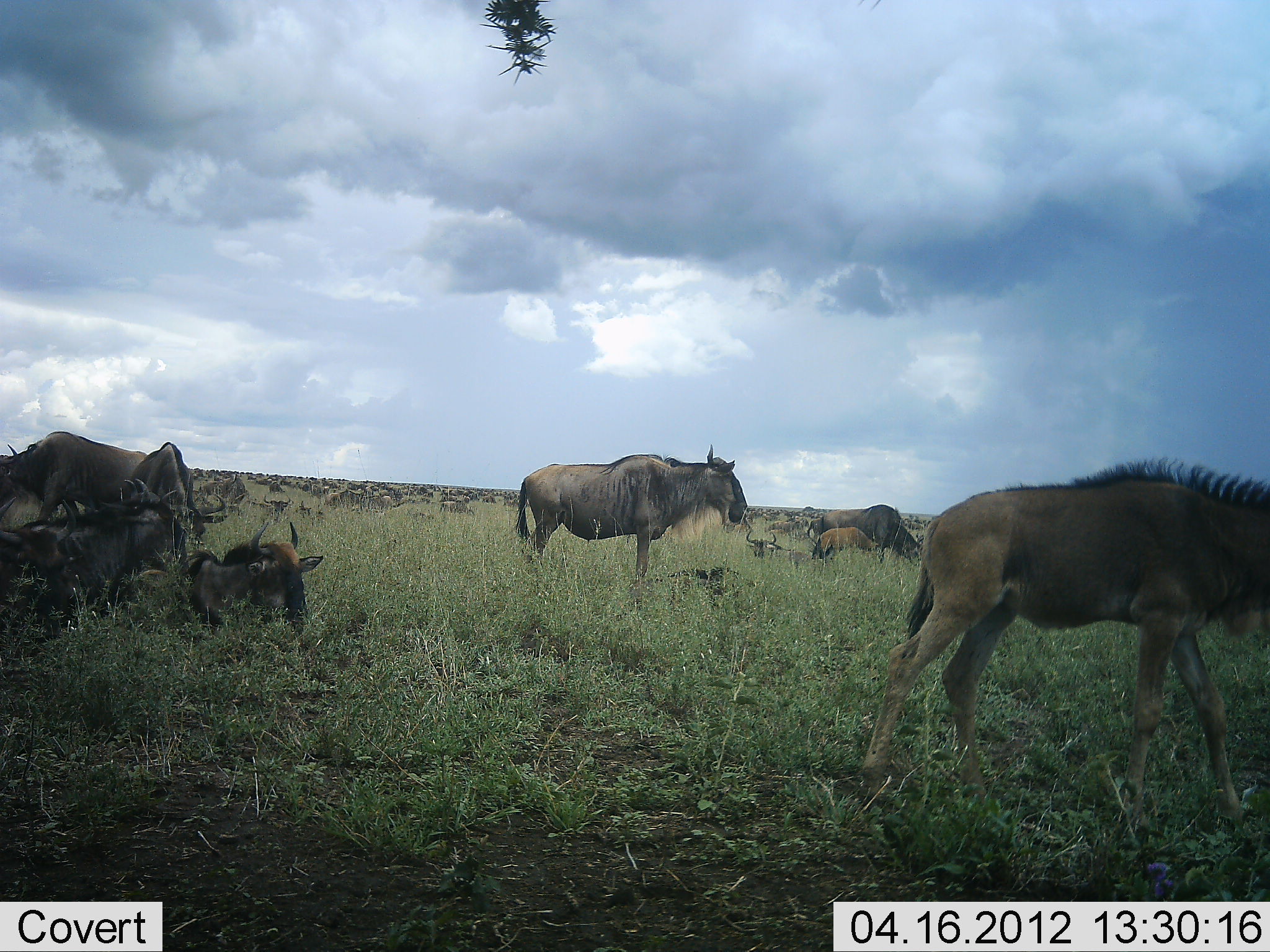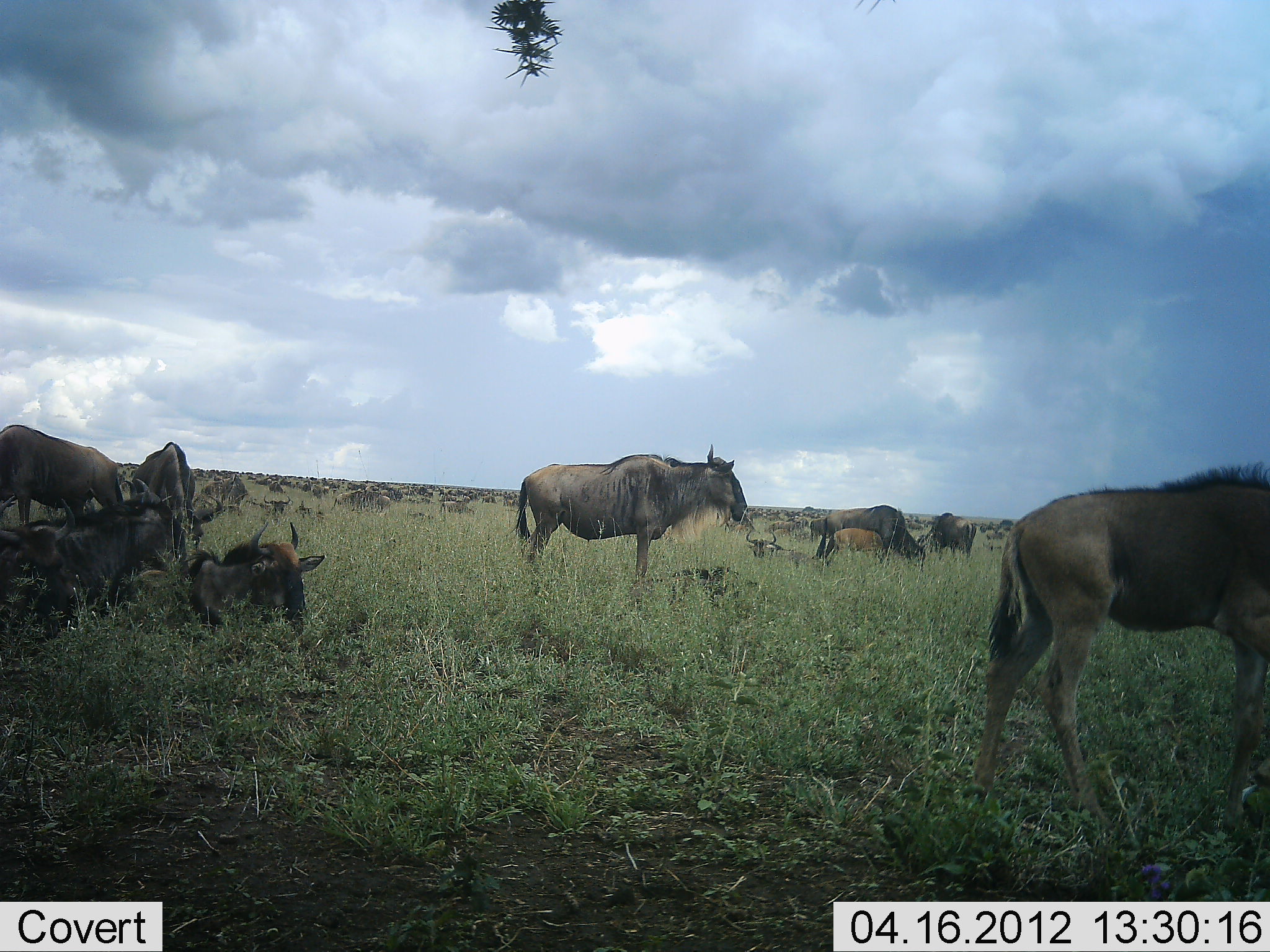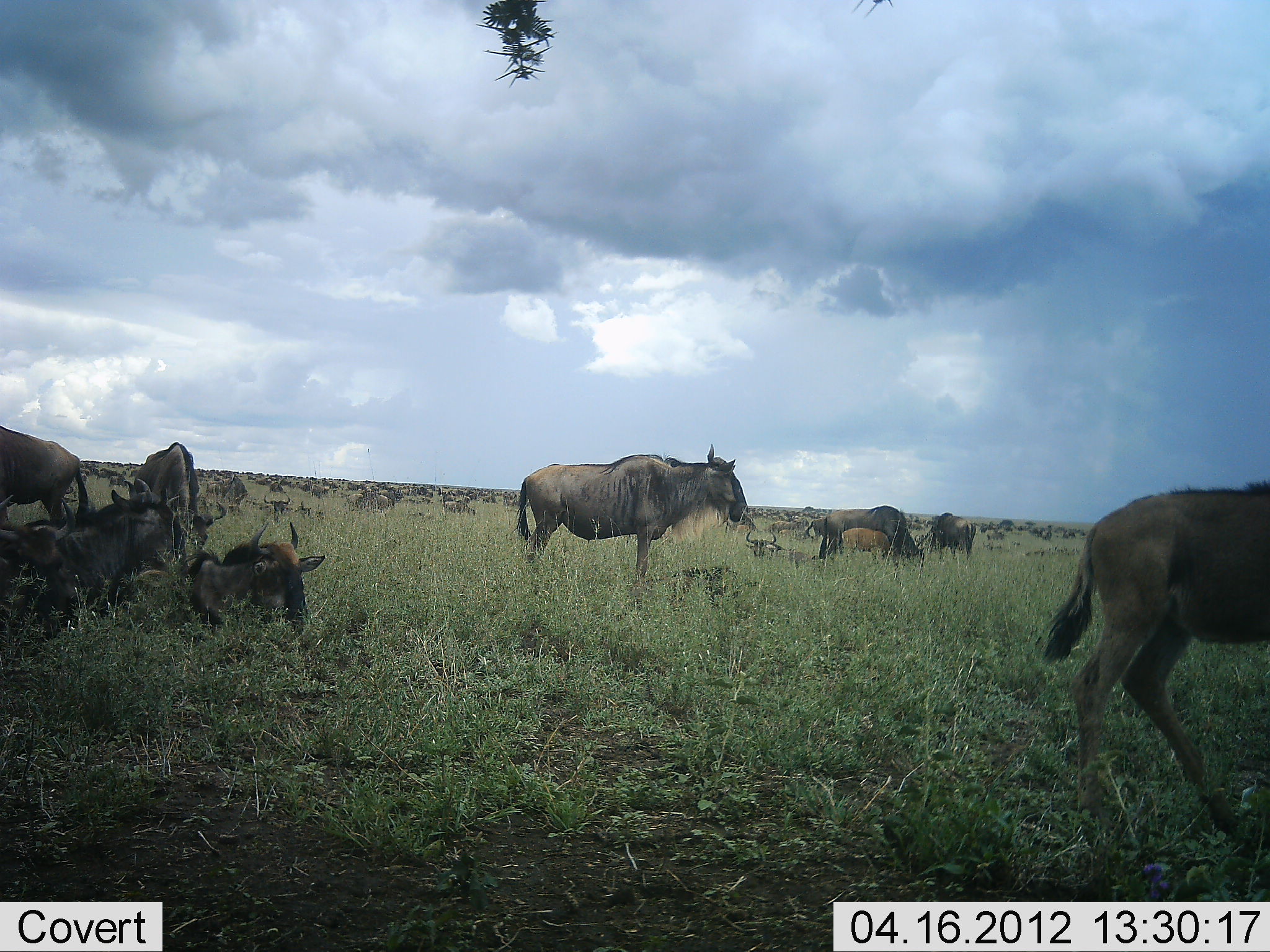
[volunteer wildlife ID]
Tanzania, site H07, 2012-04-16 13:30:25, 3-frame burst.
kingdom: Animalia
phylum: Chordata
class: Mammalia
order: Artiodactyla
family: Bovidae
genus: Connochaetes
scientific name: Connochaetes taurinus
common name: blue wildebeest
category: wildebeest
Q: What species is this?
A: Wildebeest (blue wildebeest) (Connochaetes taurinus).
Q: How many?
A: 11-50.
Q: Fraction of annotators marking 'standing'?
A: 62%.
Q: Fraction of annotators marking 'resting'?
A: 88%.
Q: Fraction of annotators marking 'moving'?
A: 62%.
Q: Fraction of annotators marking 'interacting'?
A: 6%.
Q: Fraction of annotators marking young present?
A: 62%.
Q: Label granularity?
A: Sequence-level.